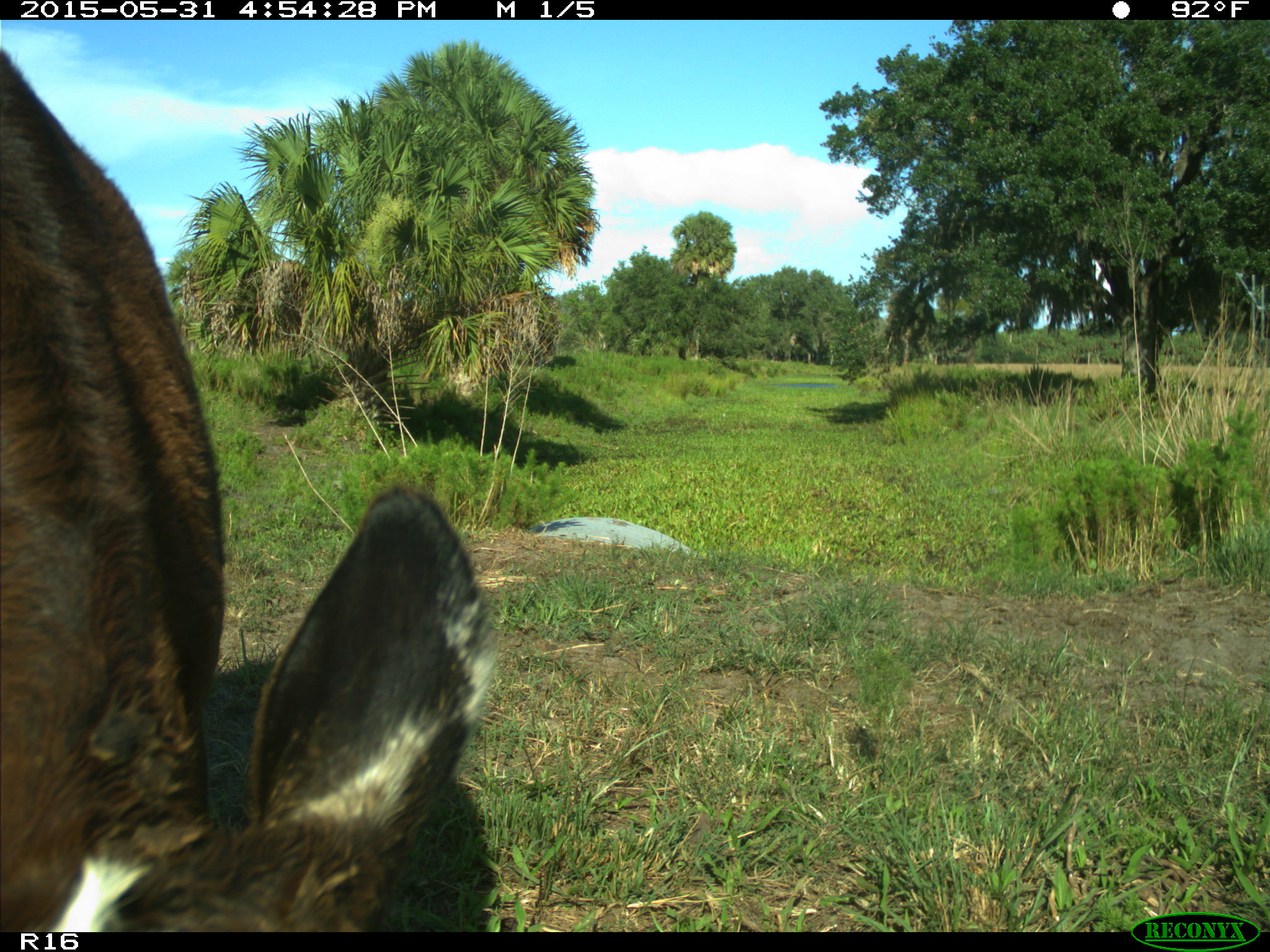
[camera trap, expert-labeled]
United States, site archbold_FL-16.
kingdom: Animalia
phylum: Chordata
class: Mammalia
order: Artiodactyla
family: Bovidae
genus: Bos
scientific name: Bos taurus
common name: domestic cow